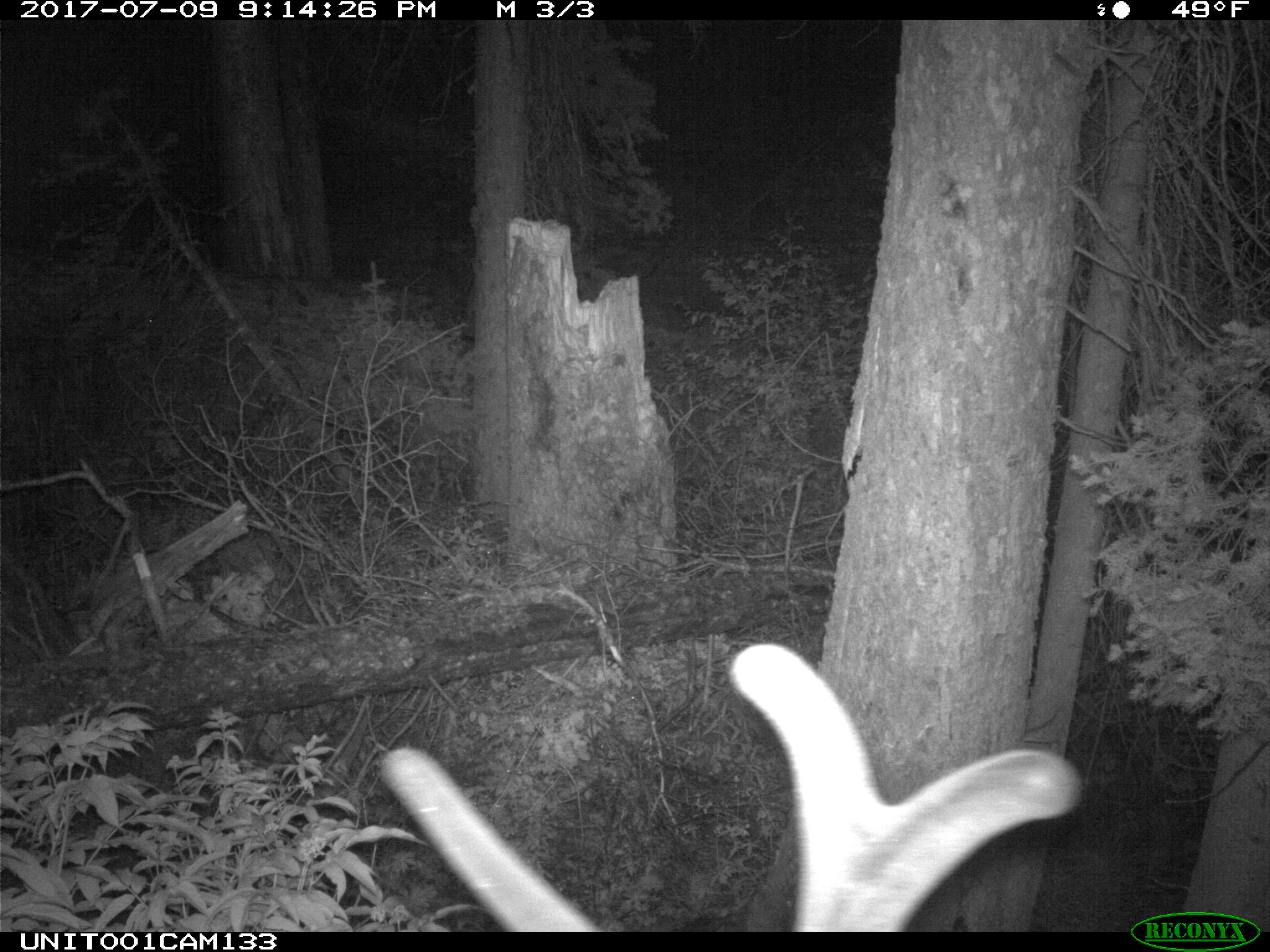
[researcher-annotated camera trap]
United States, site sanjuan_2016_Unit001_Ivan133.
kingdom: Animalia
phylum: Chordata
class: Mammalia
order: Artiodactyla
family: Cervidae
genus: Cervus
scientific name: Cervus elaphus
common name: red deer